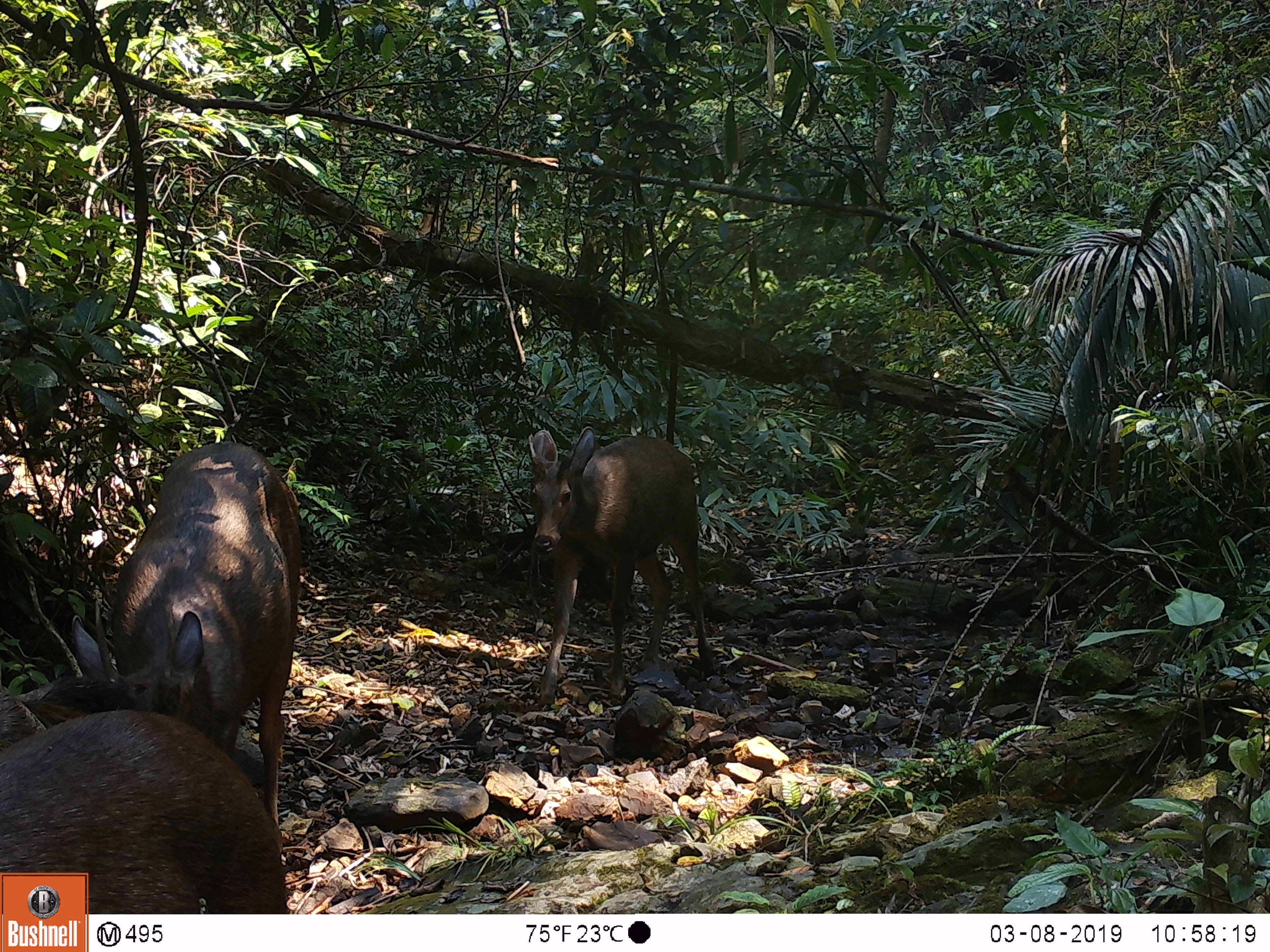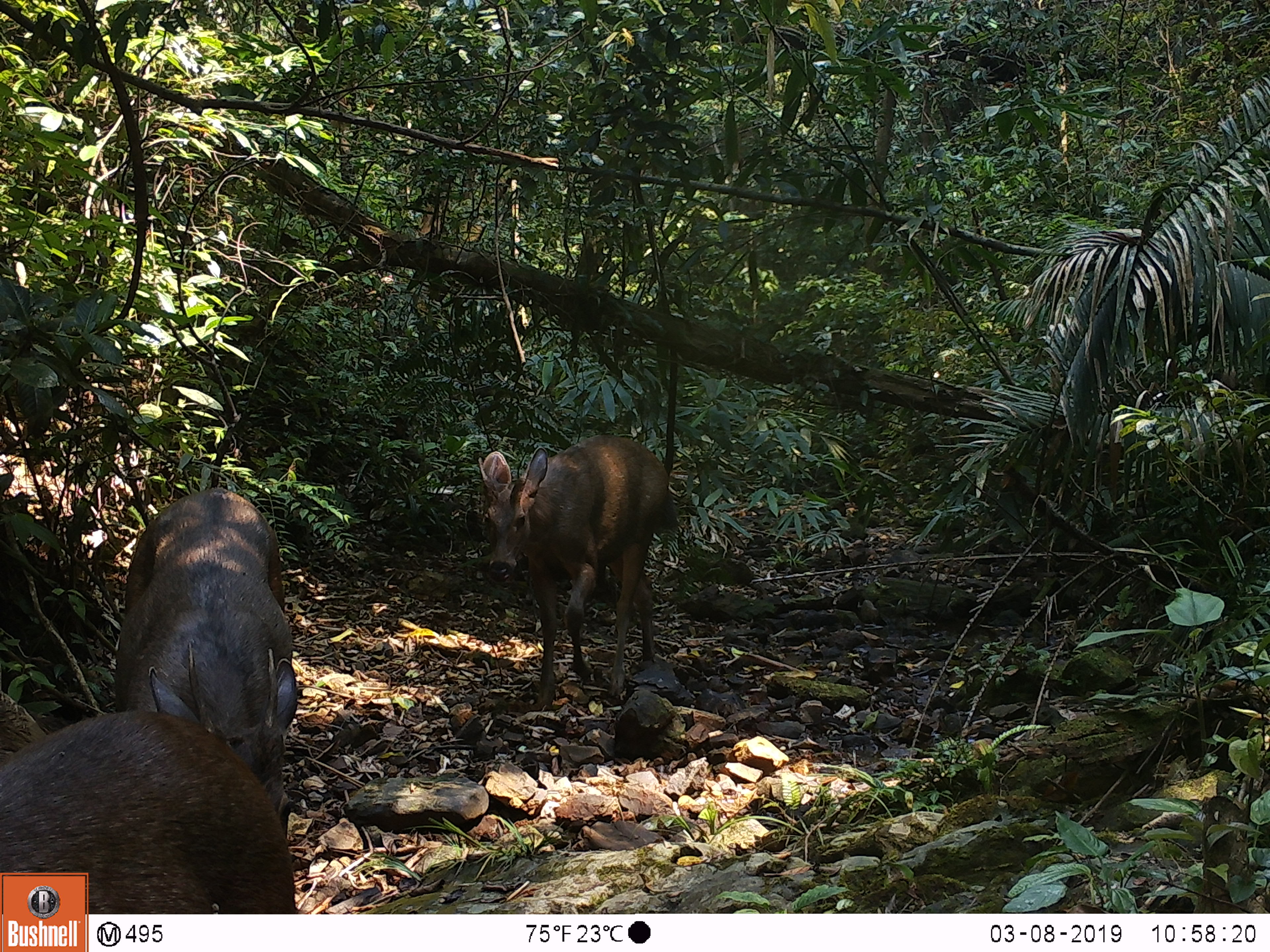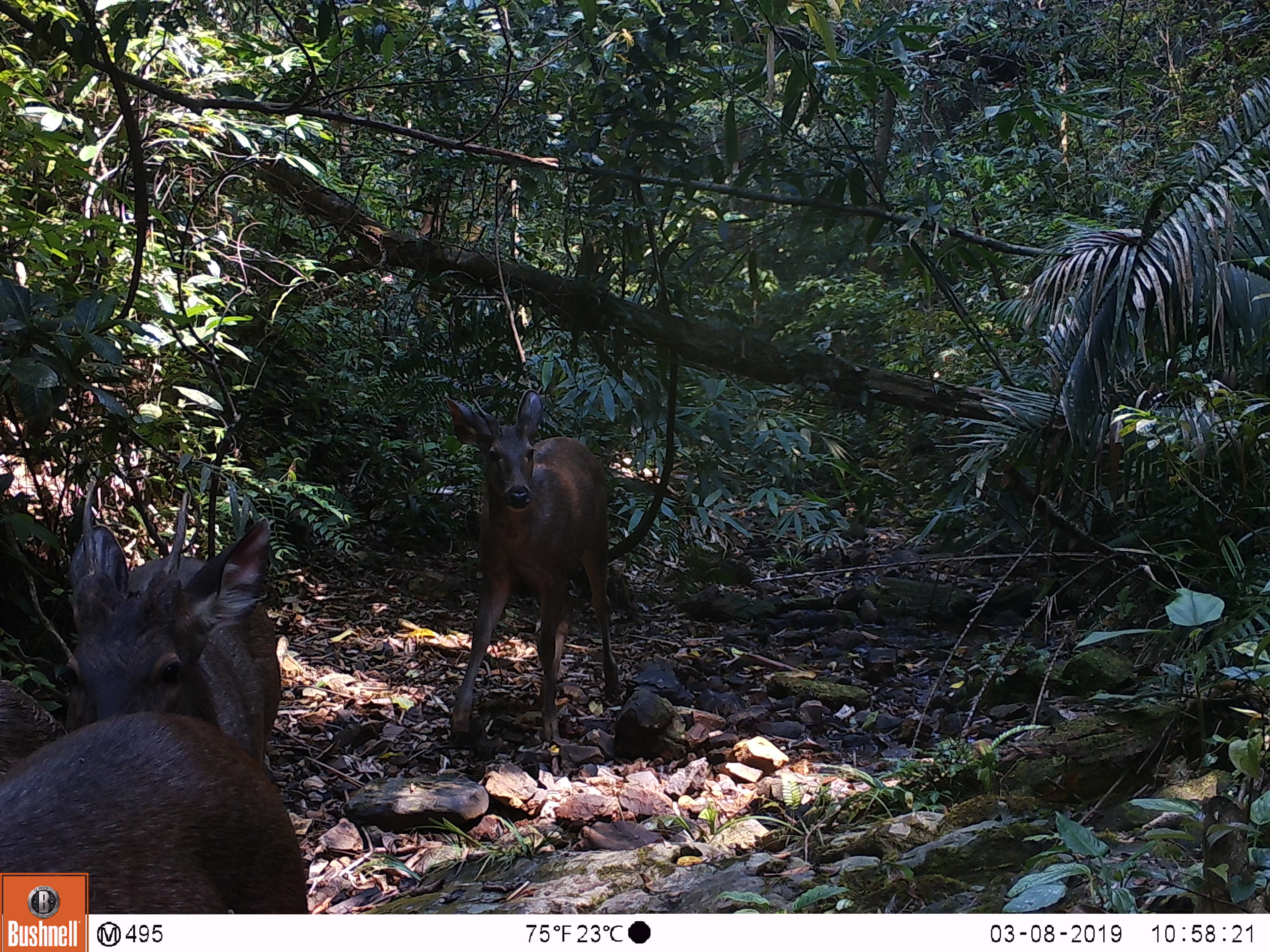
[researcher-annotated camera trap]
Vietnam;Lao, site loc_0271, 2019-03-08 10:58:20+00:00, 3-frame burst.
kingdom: Animalia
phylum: Chordata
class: Mammalia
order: Artiodactyla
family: Cervidae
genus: Rusa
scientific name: Rusa unicolor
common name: sambar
Sambar (Rusa unicolor). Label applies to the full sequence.